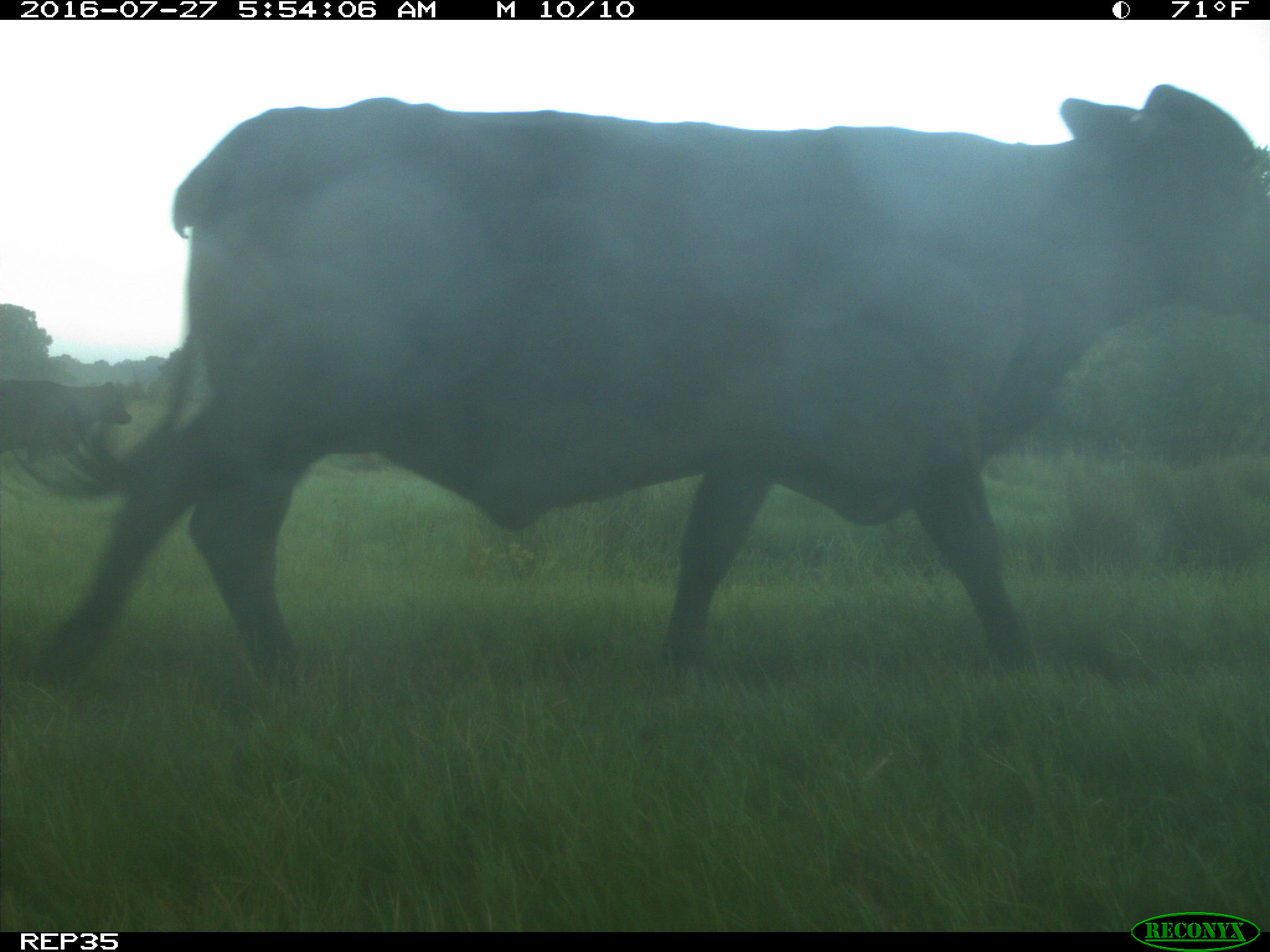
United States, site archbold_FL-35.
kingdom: Animalia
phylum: Chordata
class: Mammalia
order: Artiodactyla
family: Bovidae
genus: Bos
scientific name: Bos taurus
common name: domestic cow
Bos taurus (domestic cow).